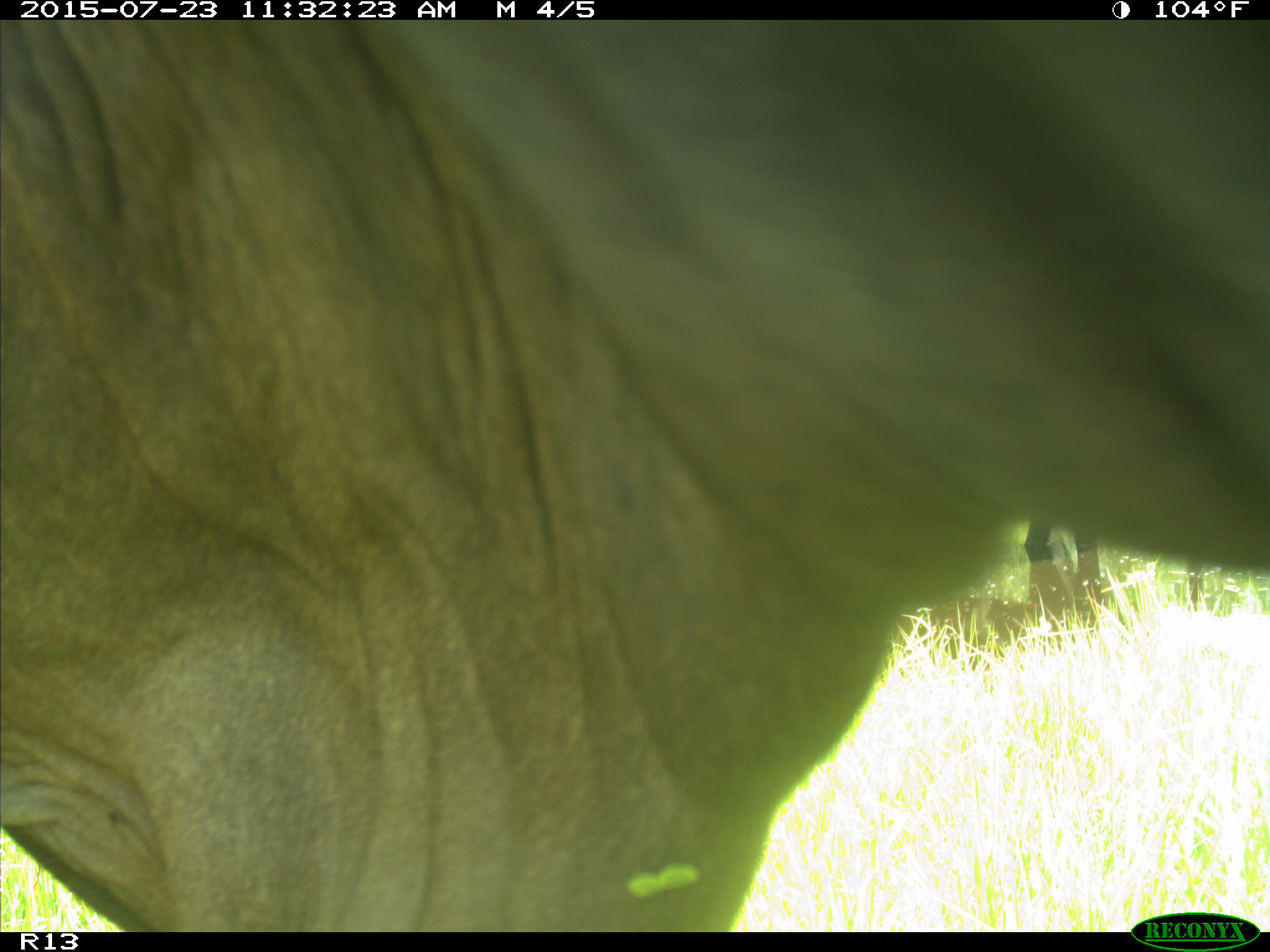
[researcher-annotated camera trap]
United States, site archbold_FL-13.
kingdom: Animalia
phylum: Chordata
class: Mammalia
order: Artiodactyla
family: Bovidae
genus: Bos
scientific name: Bos taurus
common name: domestic cow